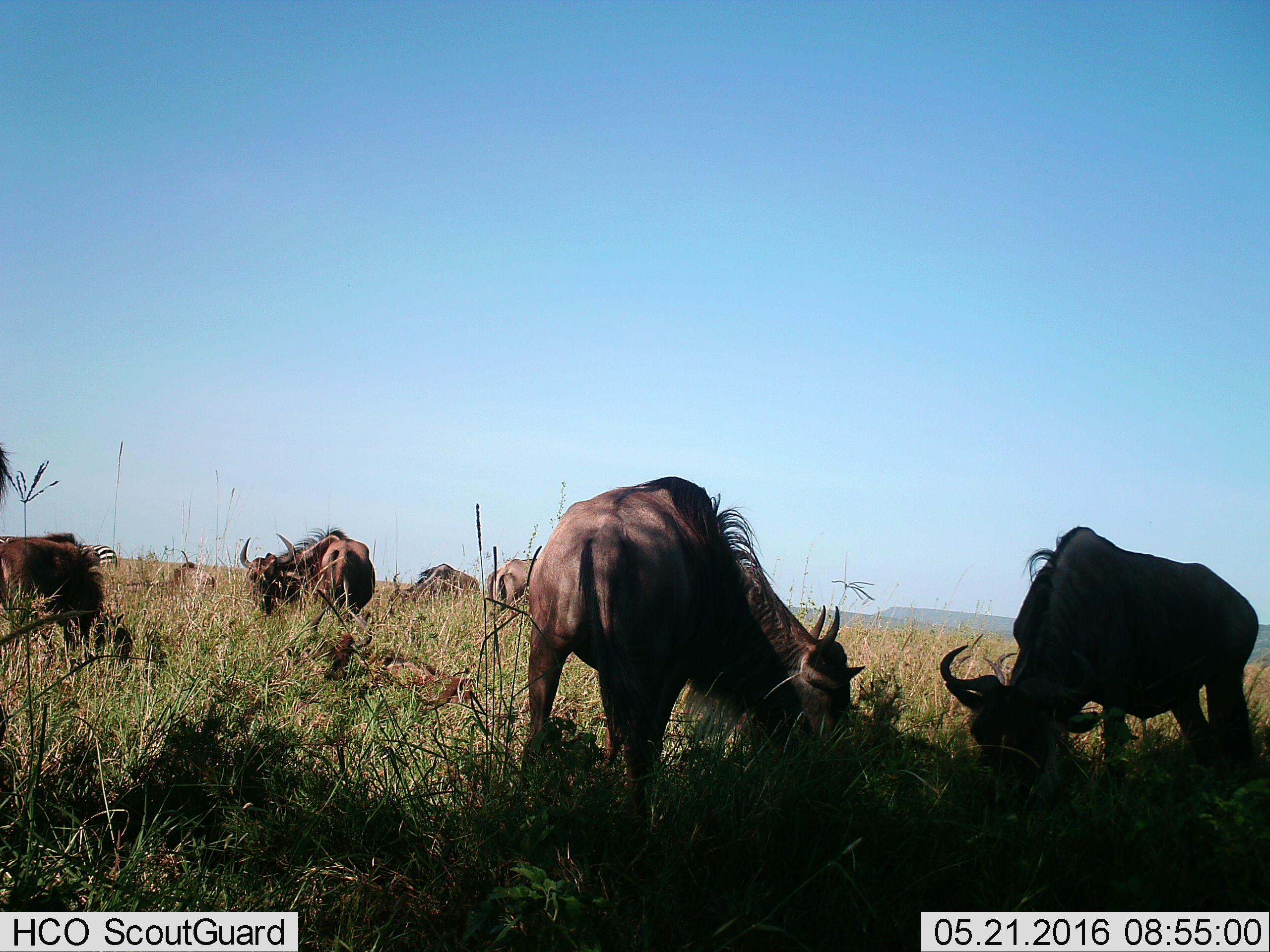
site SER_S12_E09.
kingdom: Animalia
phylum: Chordata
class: Mammalia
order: Artiodactyla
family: Bovidae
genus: Connochaetes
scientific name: Connochaetes taurinus taurinus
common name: blue wildebeest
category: wildebeestblue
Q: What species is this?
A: Wildebeestblue (blue wildebeest) (Connochaetes taurinus taurinus).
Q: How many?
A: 8.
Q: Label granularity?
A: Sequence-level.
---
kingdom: Animalia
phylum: Chordata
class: Mammalia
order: Perissodactyla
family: Equidae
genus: Equus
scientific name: Equus quagga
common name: plains zebra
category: zebraplains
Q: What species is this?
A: Zebraplains (plains zebra) (Equus quagga).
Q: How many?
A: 1.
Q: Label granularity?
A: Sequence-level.